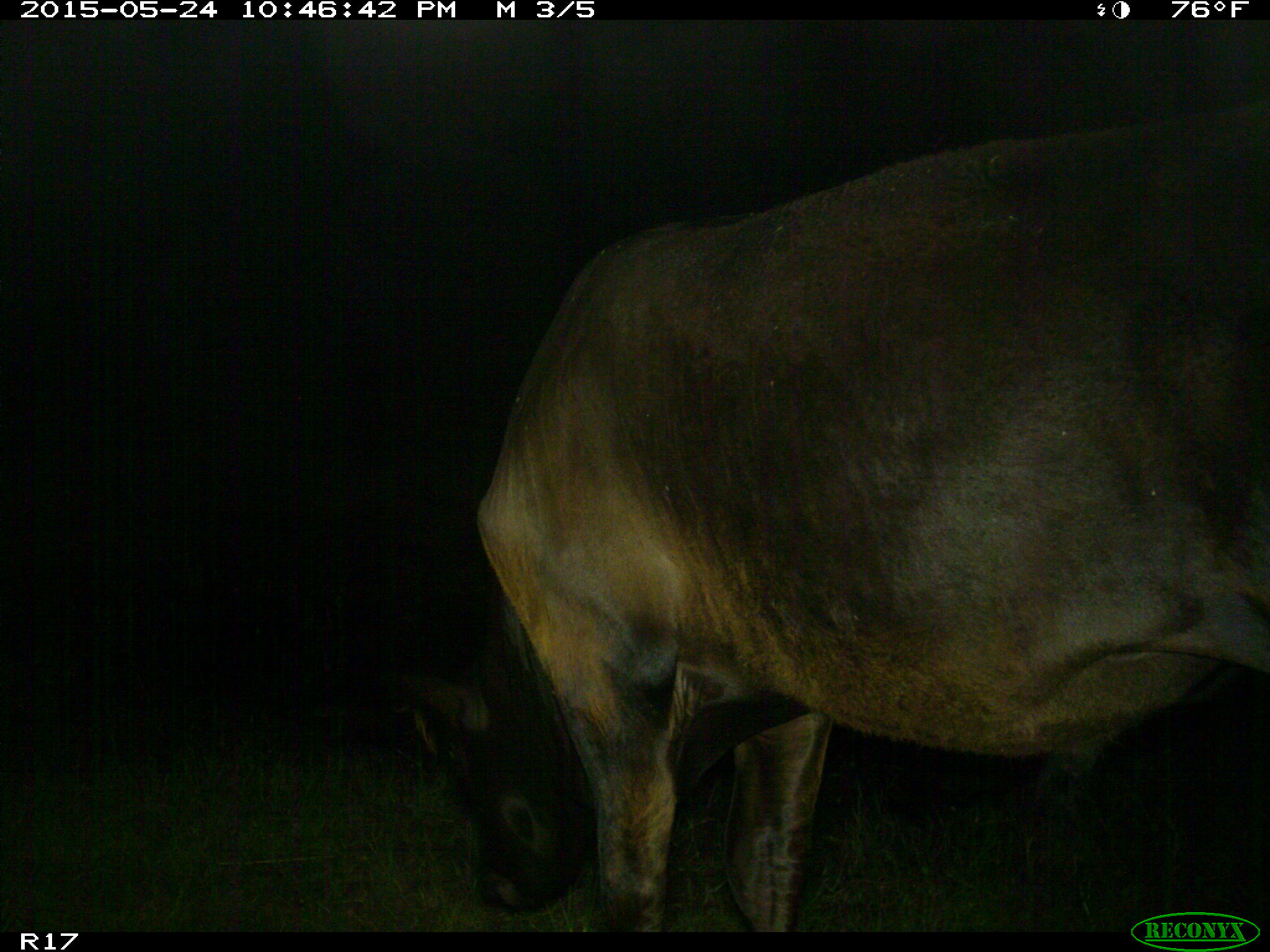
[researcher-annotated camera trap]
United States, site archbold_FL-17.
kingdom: Animalia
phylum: Chordata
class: Mammalia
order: Artiodactyla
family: Bovidae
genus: Bos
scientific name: Bos taurus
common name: domestic cow